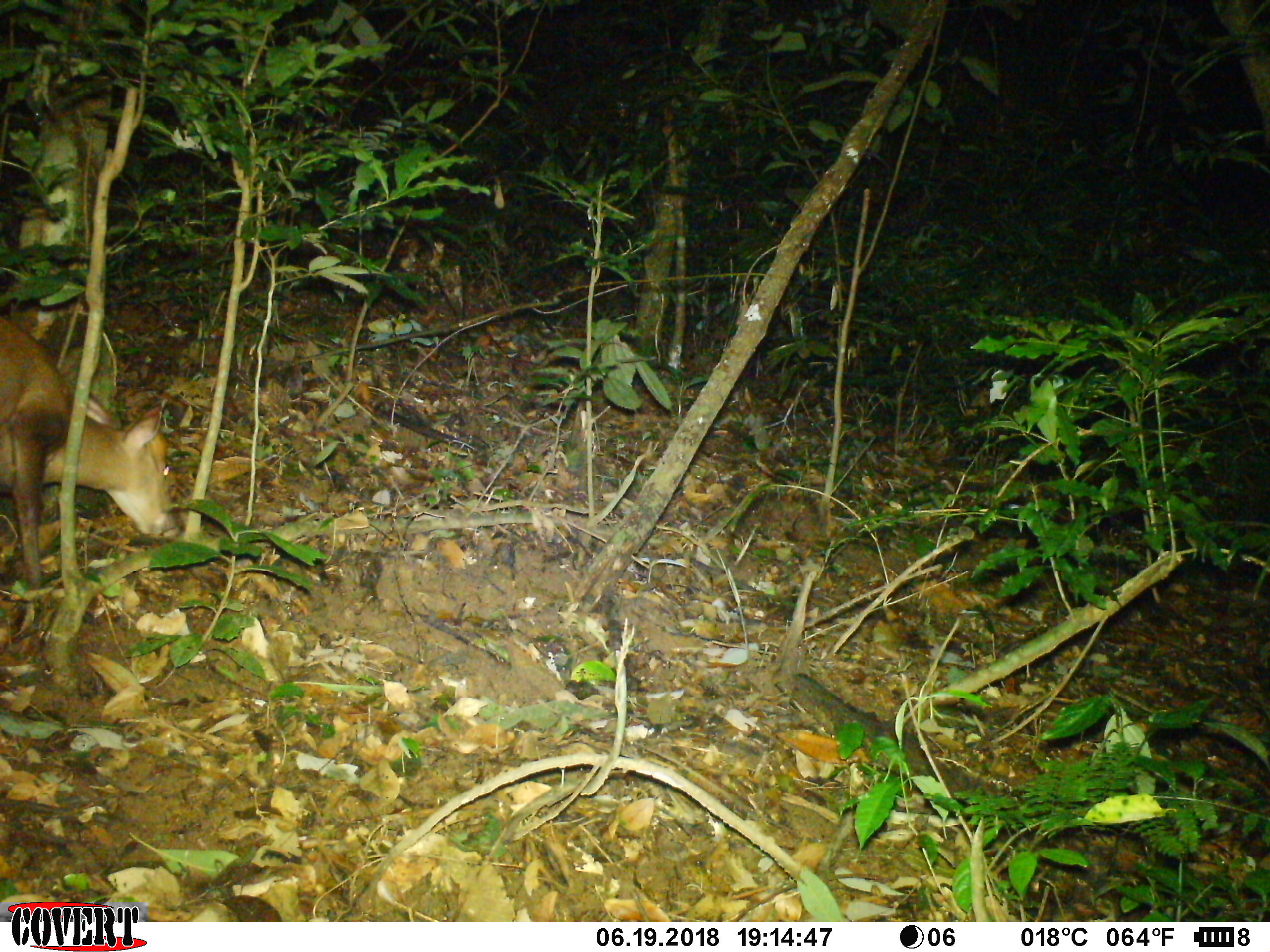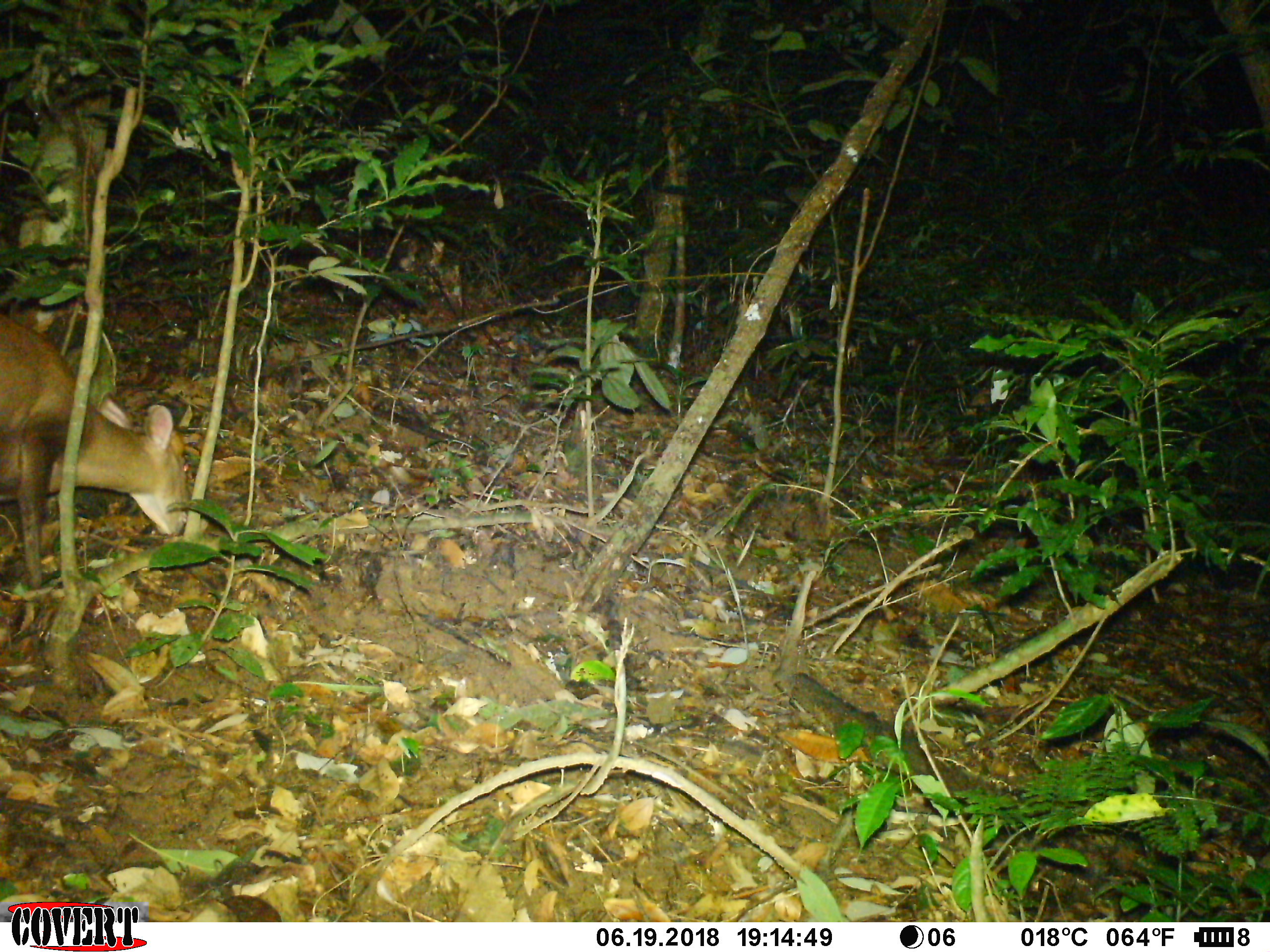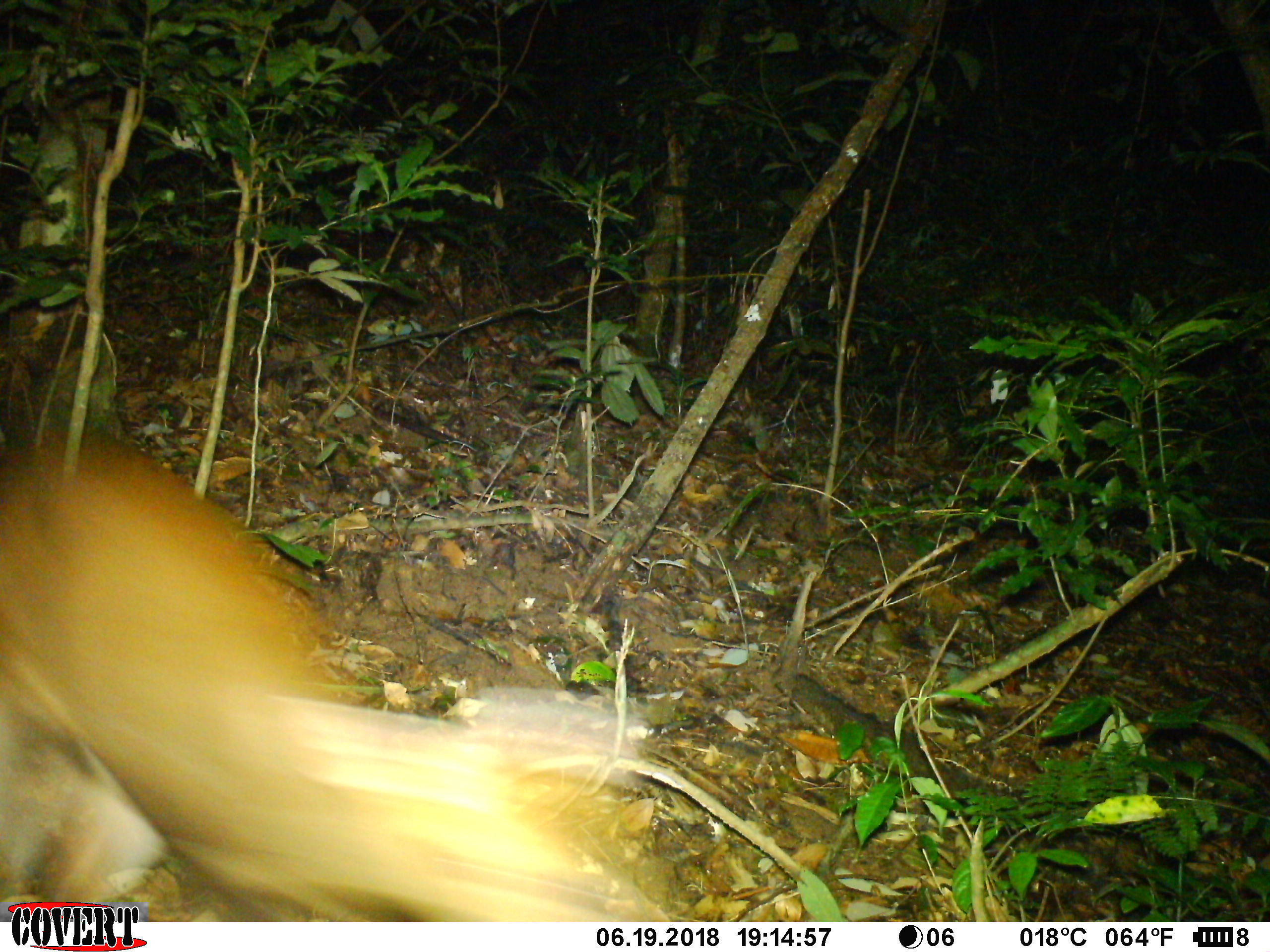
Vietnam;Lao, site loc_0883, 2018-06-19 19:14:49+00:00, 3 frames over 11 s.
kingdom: Animalia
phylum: Chordata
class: Mammalia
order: Artiodactyla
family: Cervidae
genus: Muntiacus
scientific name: Muntiacus rooseveltorum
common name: roosevelt's muntjac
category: roosevelts muntjac group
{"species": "roosevelts muntjac group (roosevelt's muntjac) (Muntiacus rooseveltorum)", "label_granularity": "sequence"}